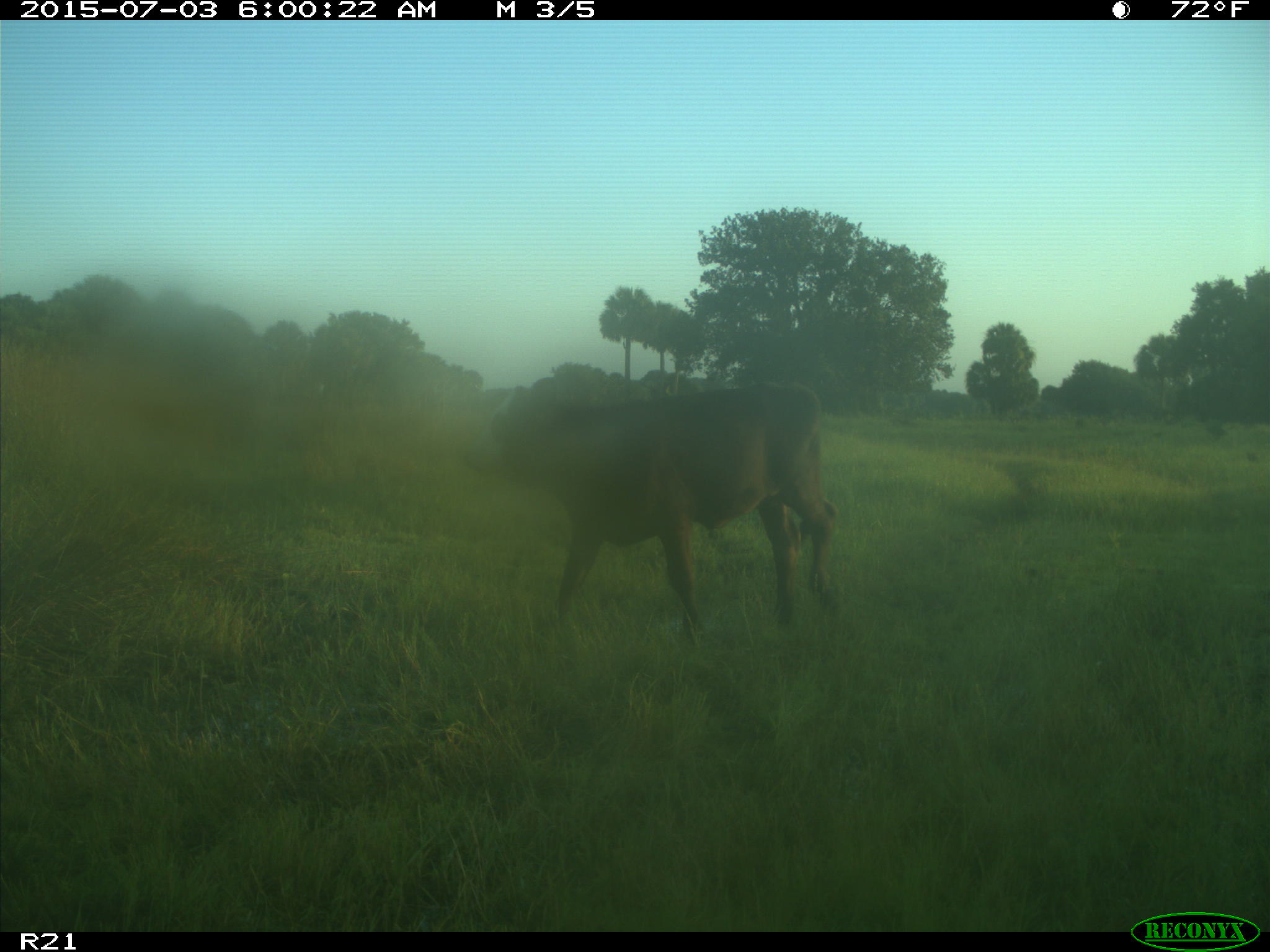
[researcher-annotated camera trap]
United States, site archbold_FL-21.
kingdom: Animalia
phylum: Chordata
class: Mammalia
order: Artiodactyla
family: Bovidae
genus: Bos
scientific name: Bos taurus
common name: domestic cow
Bos taurus (domestic cow).